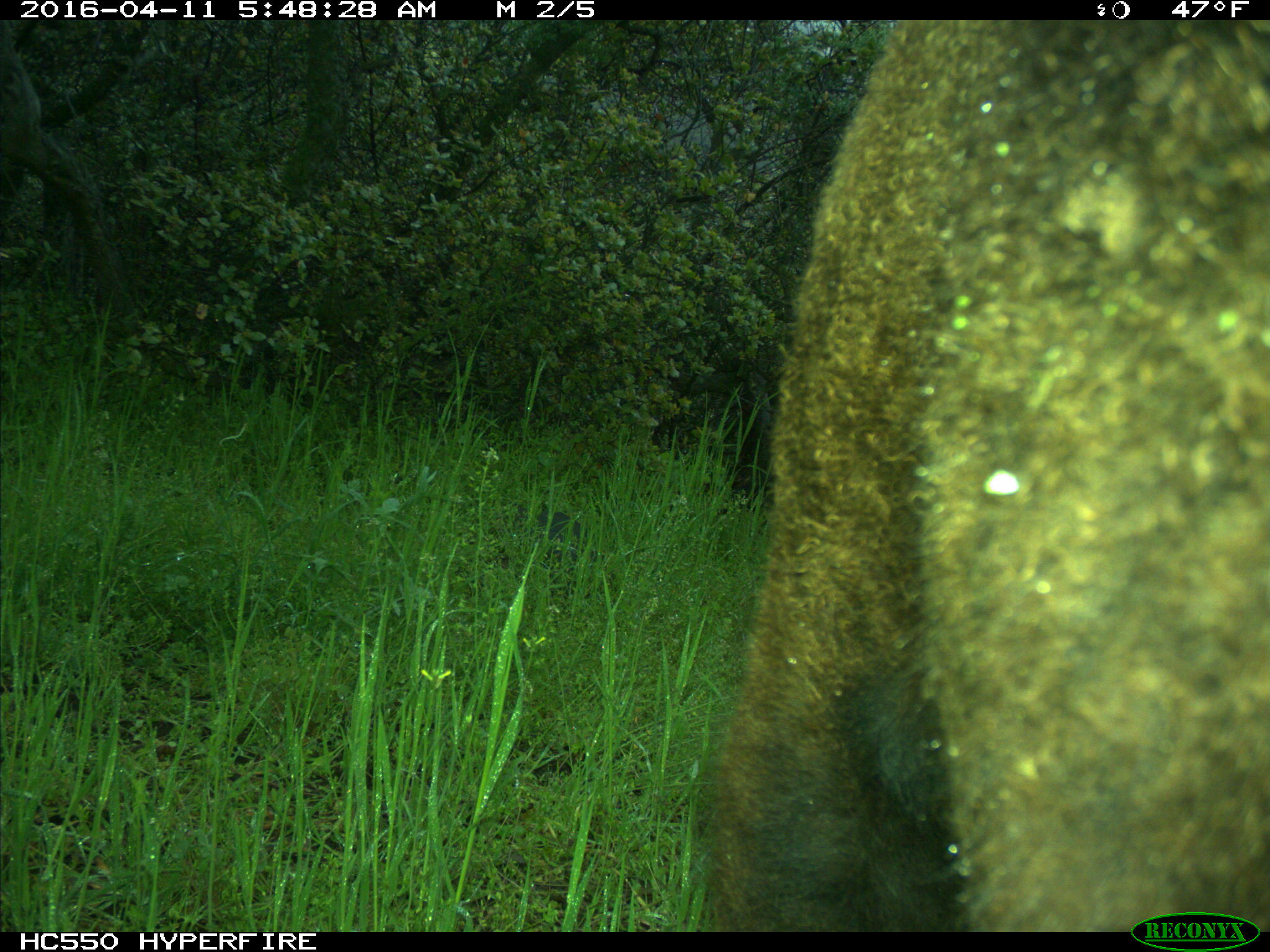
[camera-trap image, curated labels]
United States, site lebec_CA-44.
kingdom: Animalia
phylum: Chordata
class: Mammalia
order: Artiodactyla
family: Bovidae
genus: Bos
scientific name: Bos taurus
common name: domestic cow